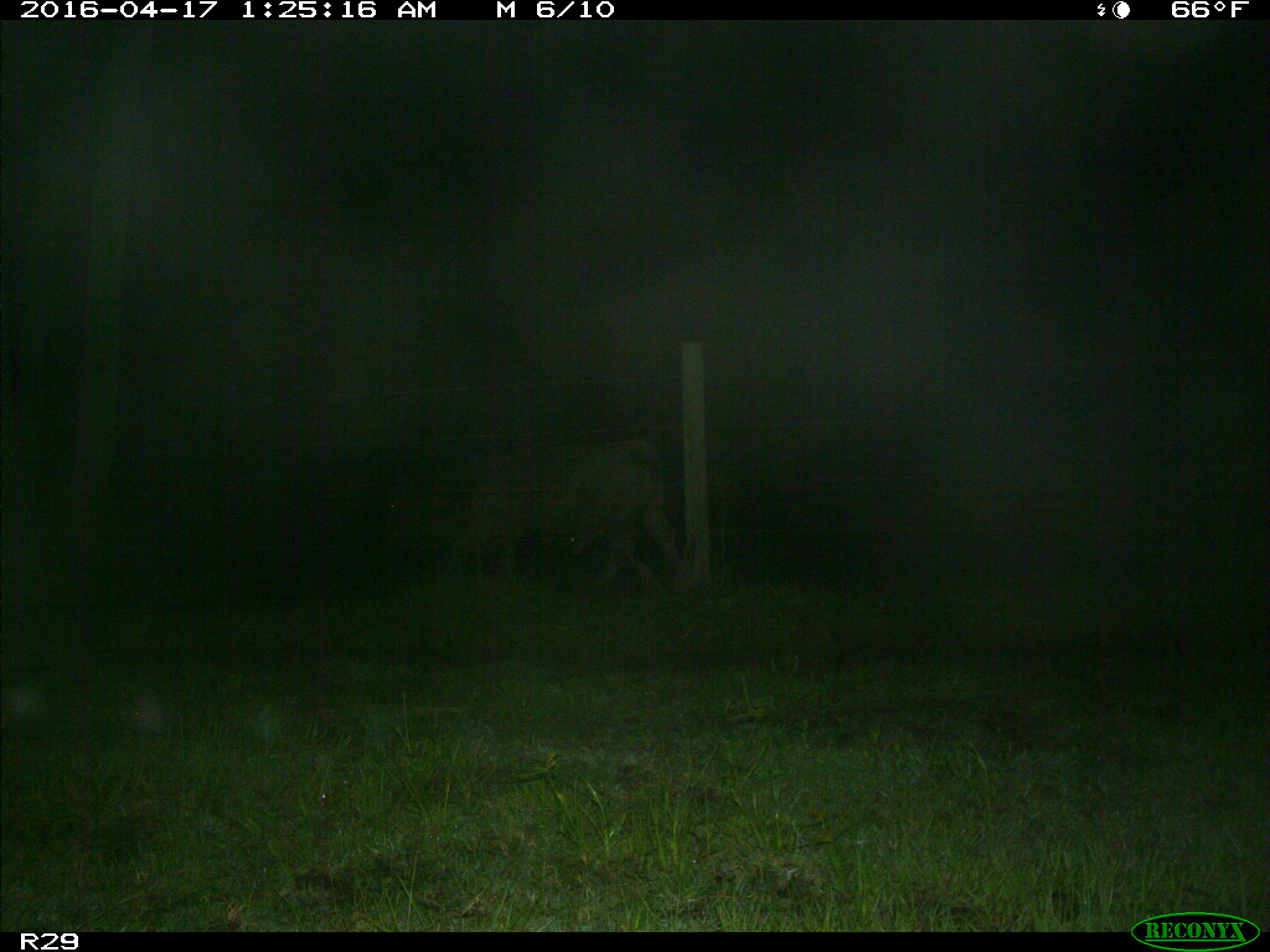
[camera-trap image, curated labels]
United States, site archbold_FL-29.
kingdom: Animalia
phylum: Chordata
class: Mammalia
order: Artiodactyla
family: Bovidae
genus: Bos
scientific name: Bos taurus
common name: domestic cow